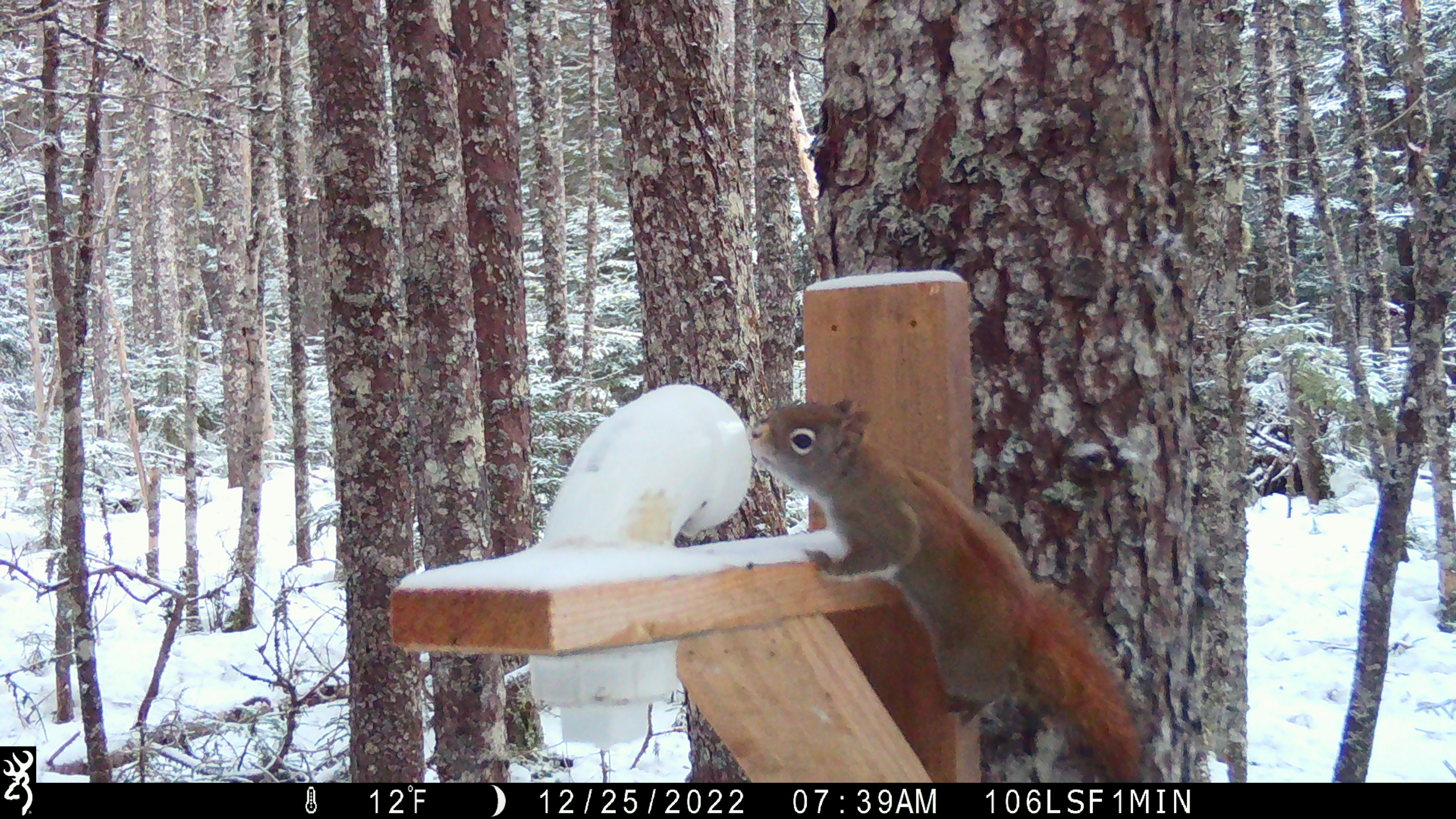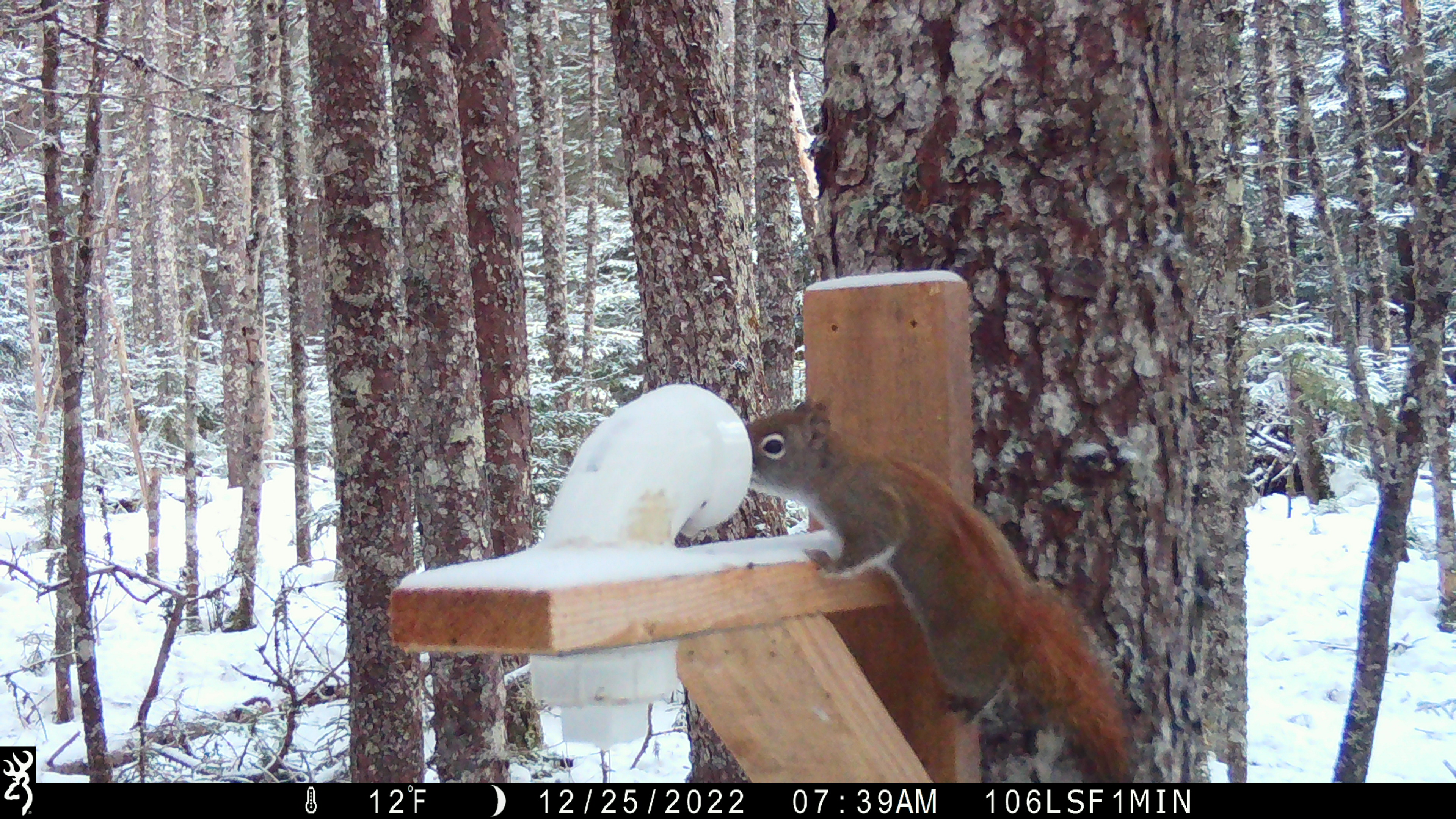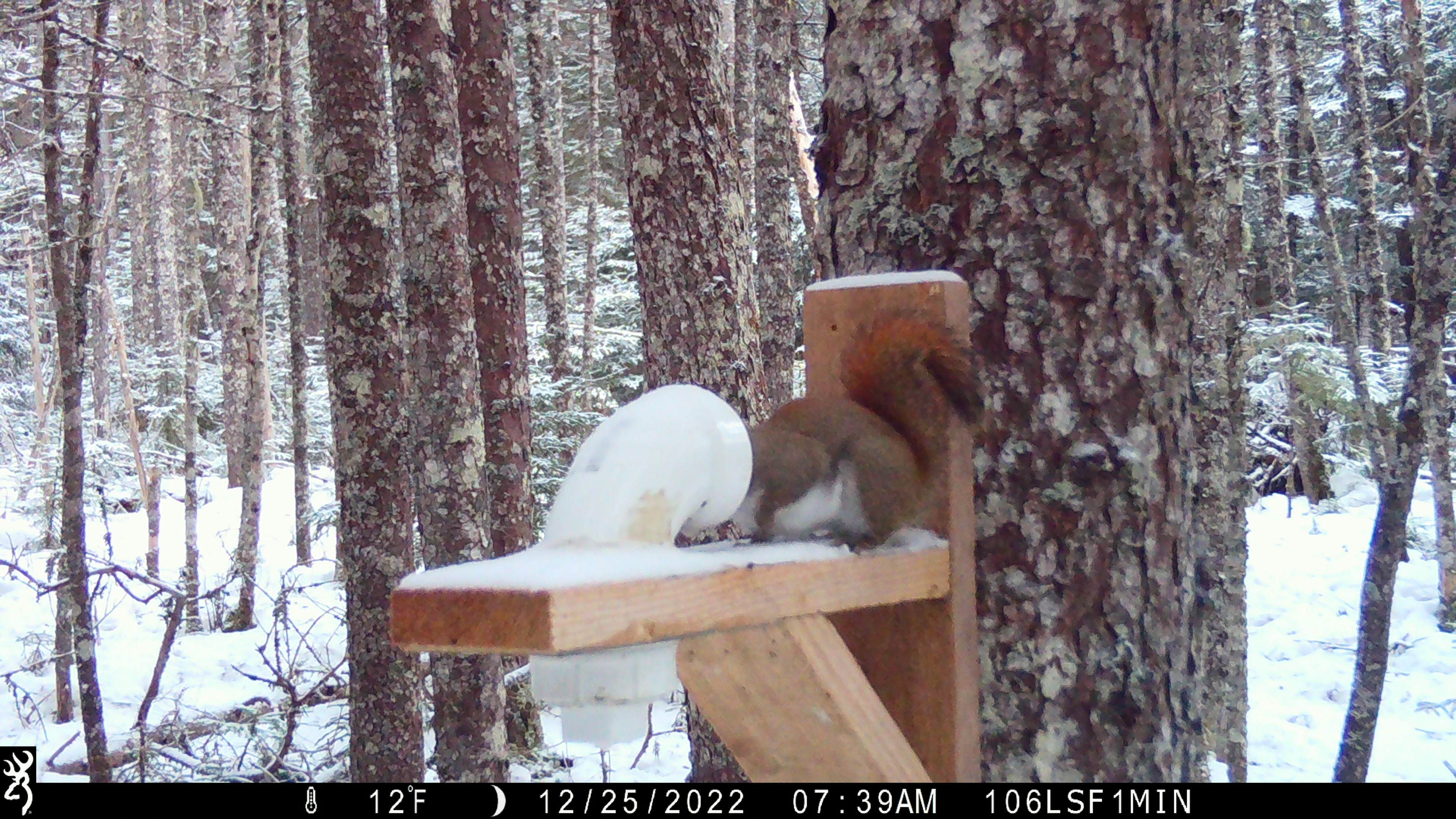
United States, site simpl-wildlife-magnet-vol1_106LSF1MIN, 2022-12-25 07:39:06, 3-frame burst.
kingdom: Animalia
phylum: Chordata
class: Mammalia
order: Rodentia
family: Sciuridae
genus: Tamiasciurus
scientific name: Tamiasciurus hudsonicus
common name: red squirrel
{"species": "red squirrel (Tamiasciurus hudsonicus)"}